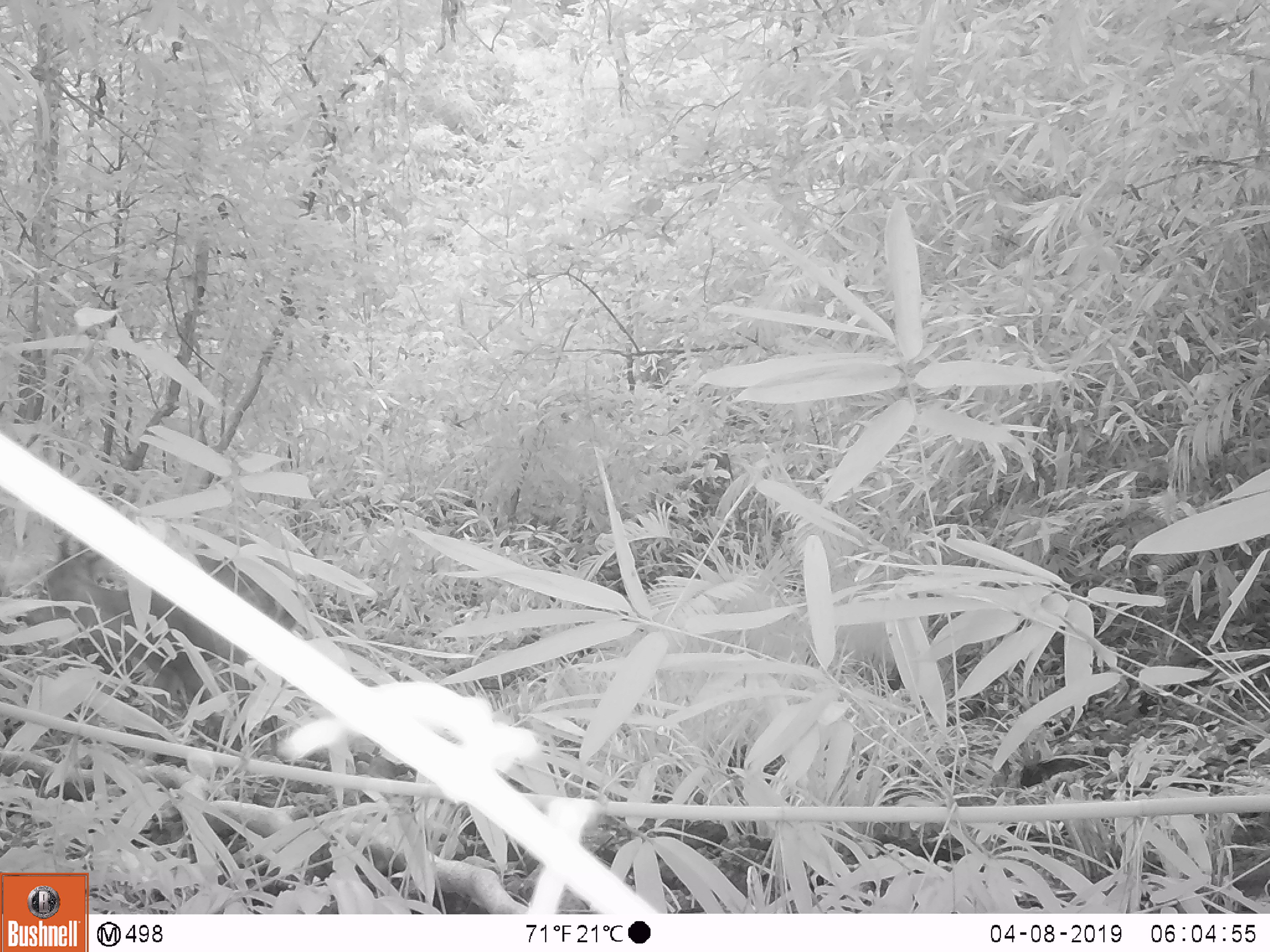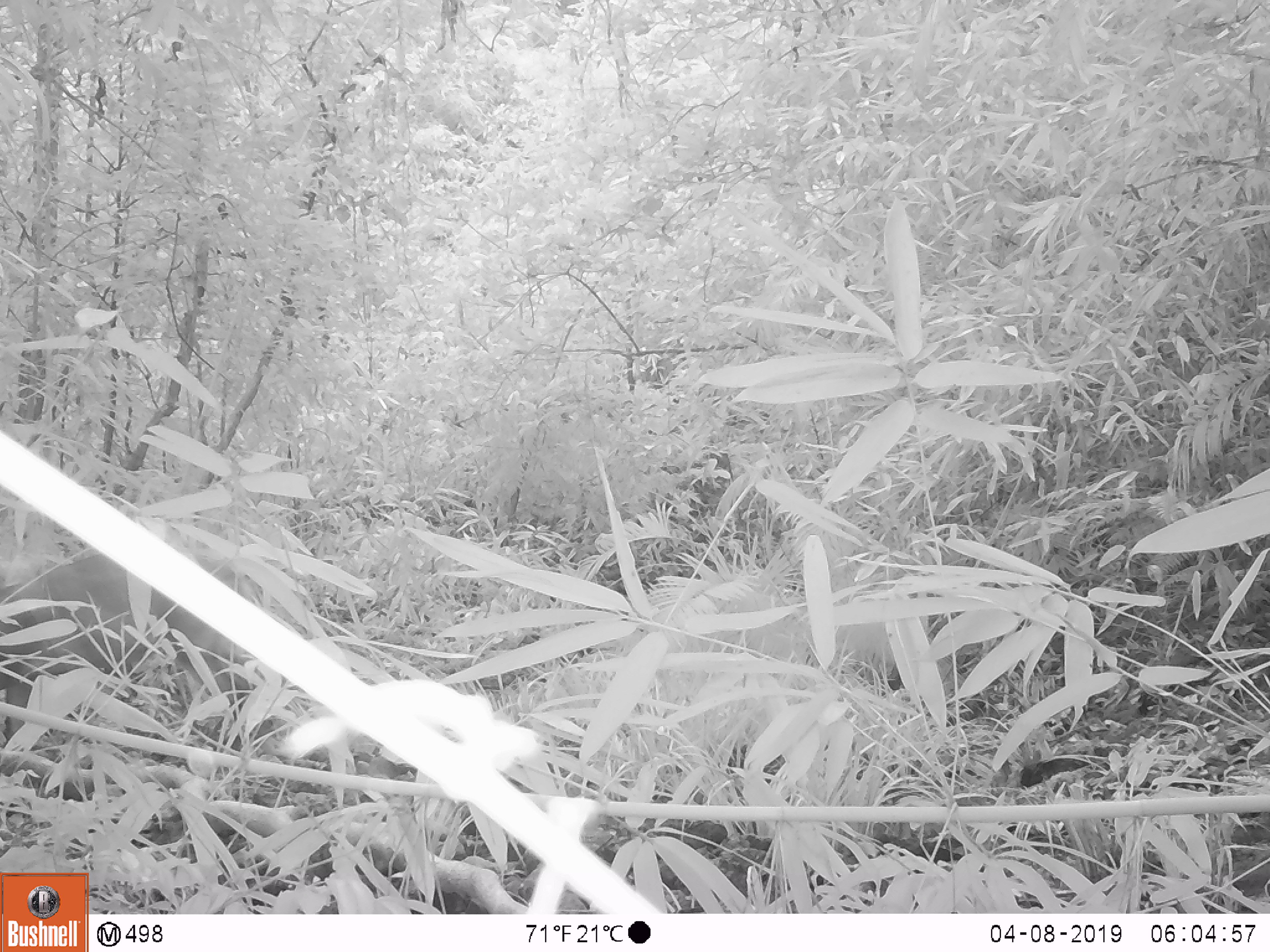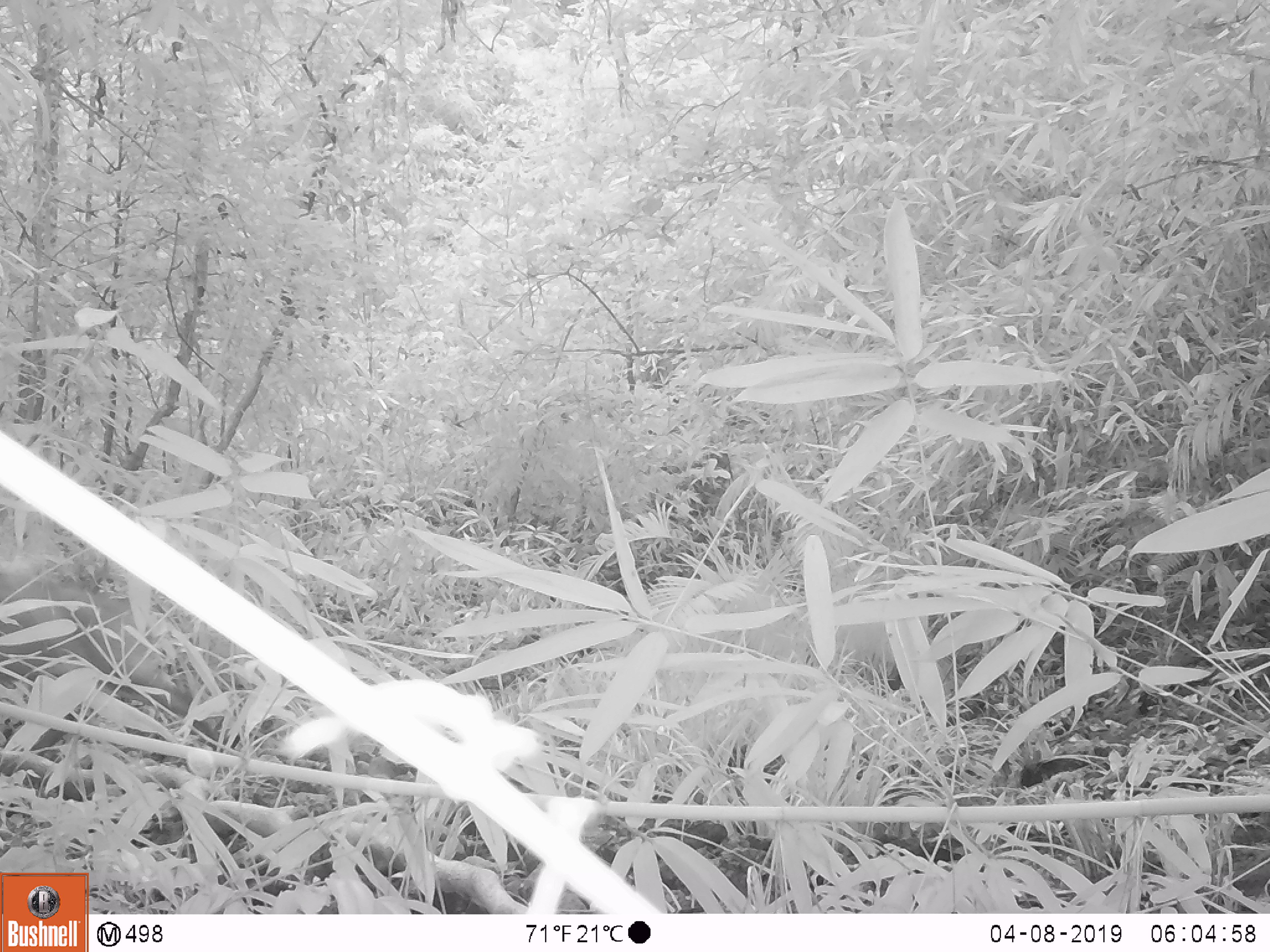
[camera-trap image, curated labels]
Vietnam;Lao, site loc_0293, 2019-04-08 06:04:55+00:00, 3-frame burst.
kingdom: Animalia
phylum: Chordata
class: Mammalia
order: Artiodactyla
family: Cervidae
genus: Muntiacus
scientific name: Muntiacus vuquangensis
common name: large-antlered muntjac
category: large antlered muntjac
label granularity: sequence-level